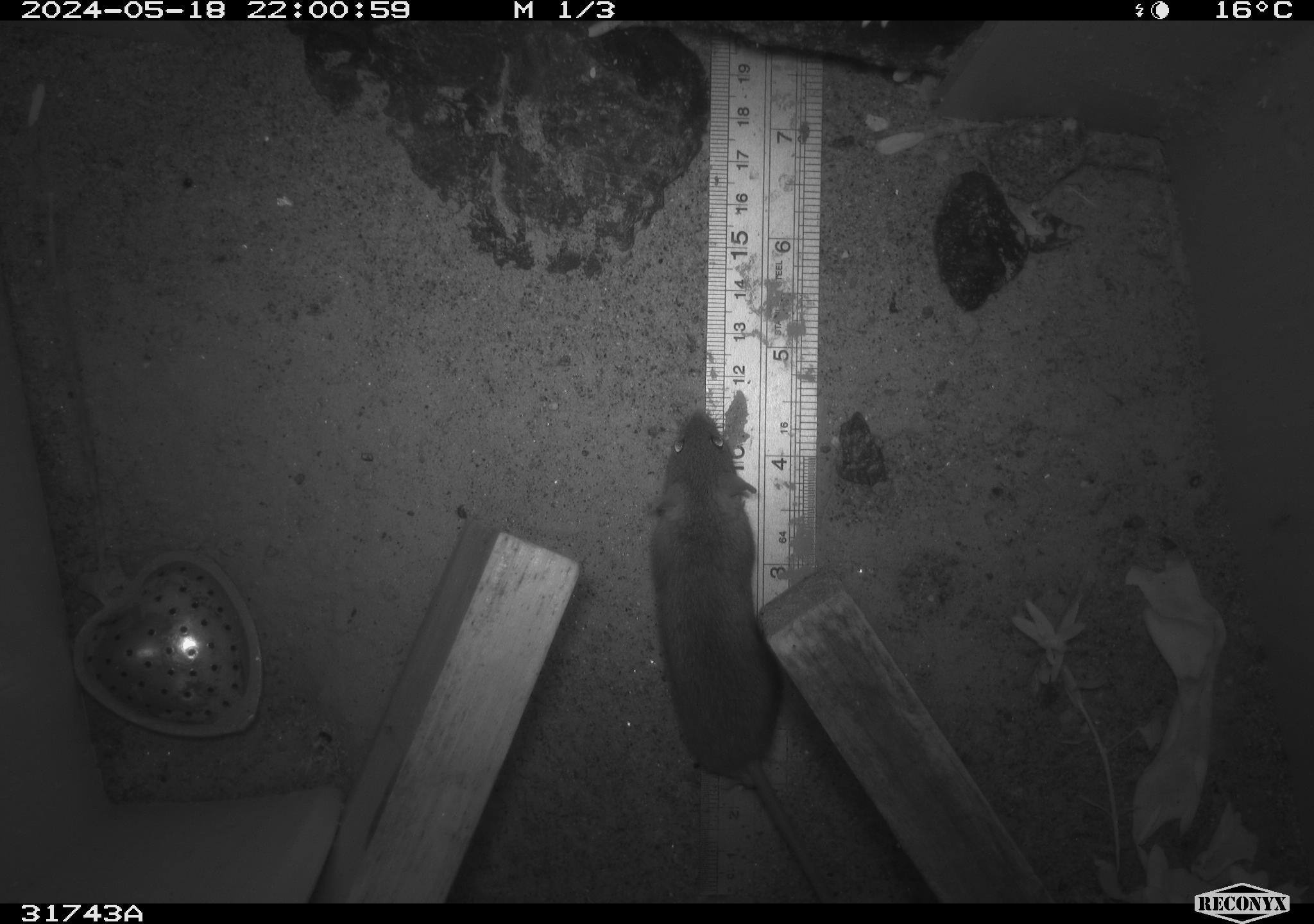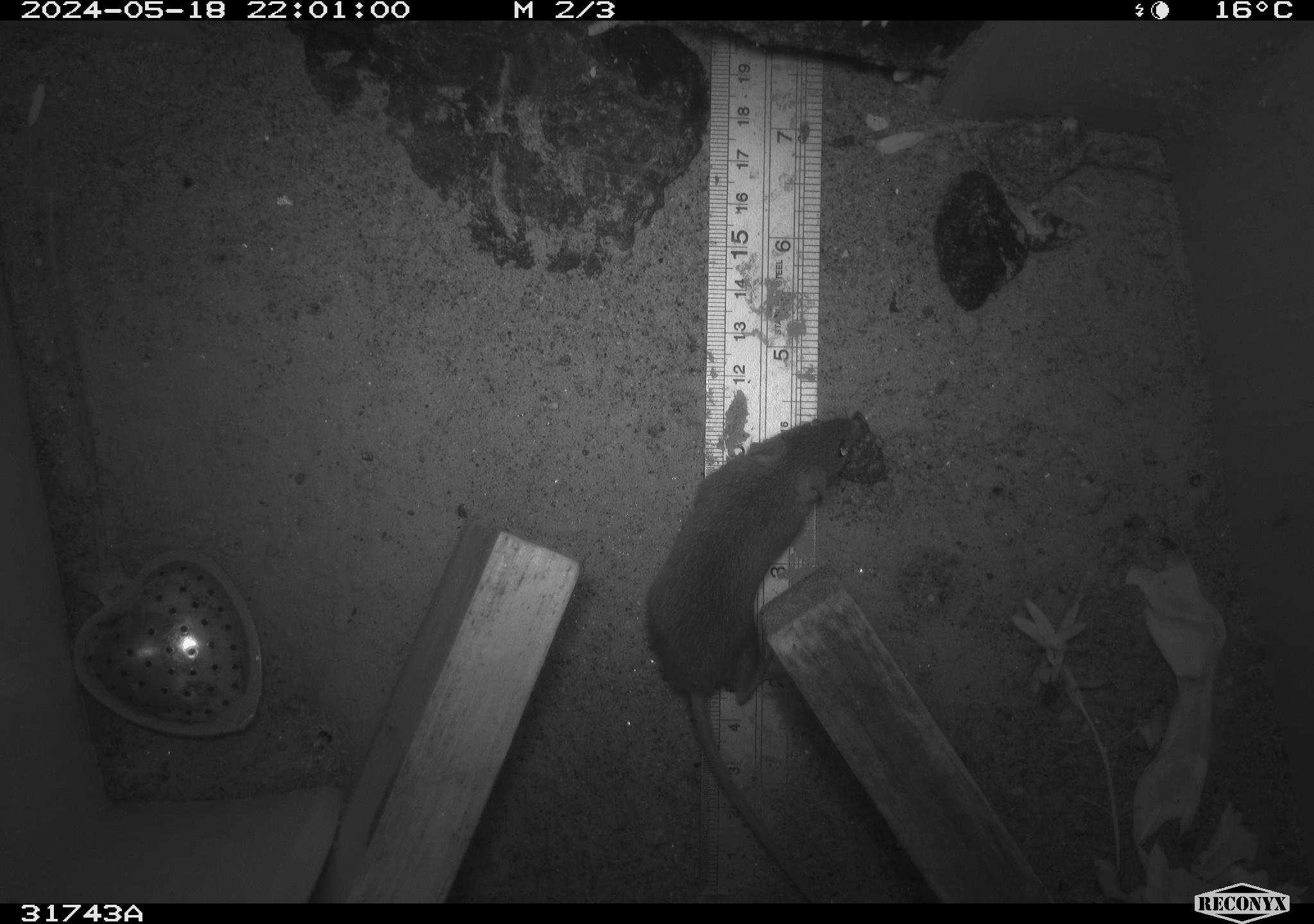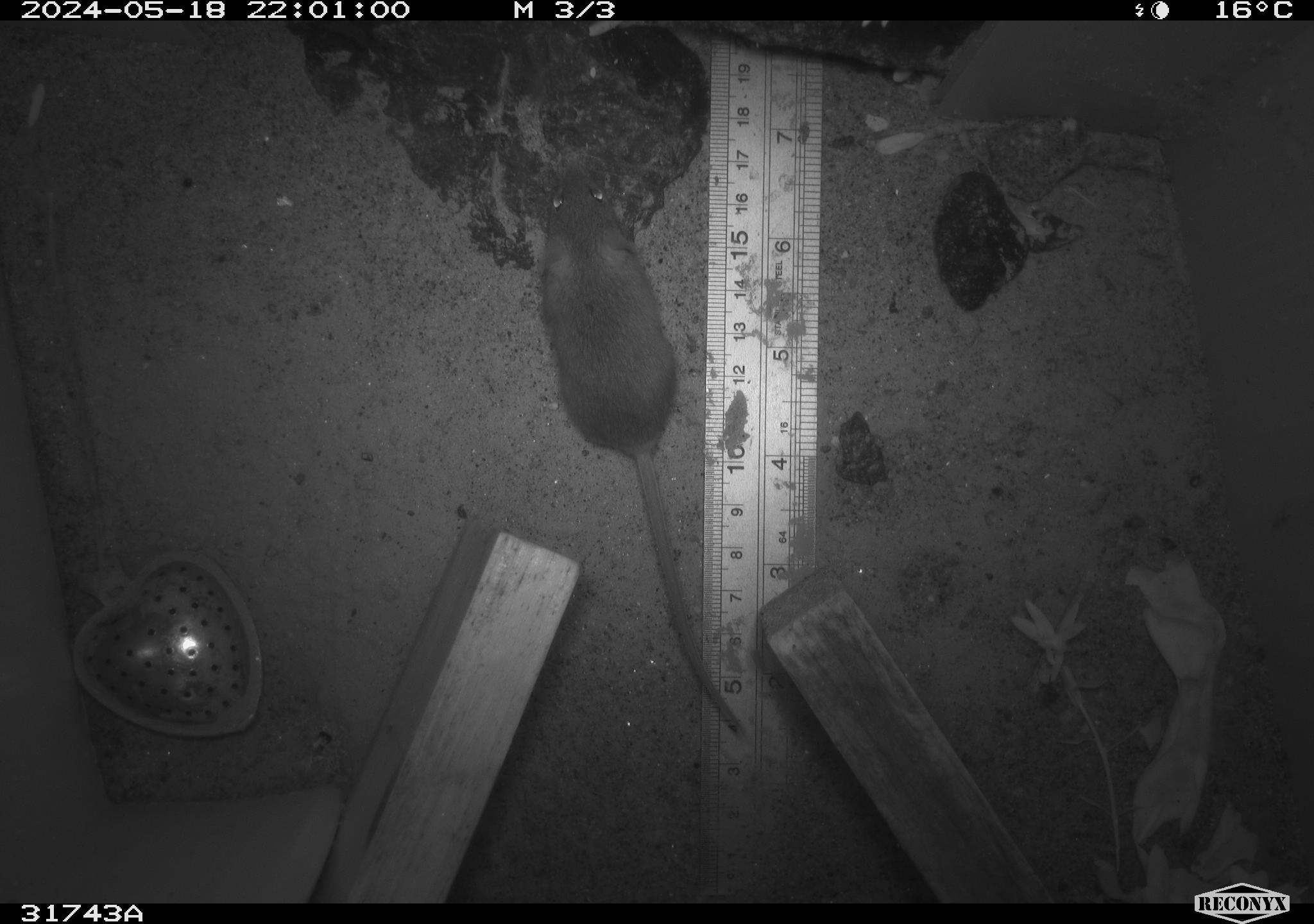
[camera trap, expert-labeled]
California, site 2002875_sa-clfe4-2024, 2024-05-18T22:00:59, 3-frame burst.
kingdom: Animalia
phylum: Chordata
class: Mammalia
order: Rodentia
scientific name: Rodentia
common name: mouse species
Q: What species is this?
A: Mouse species (Rodentia).